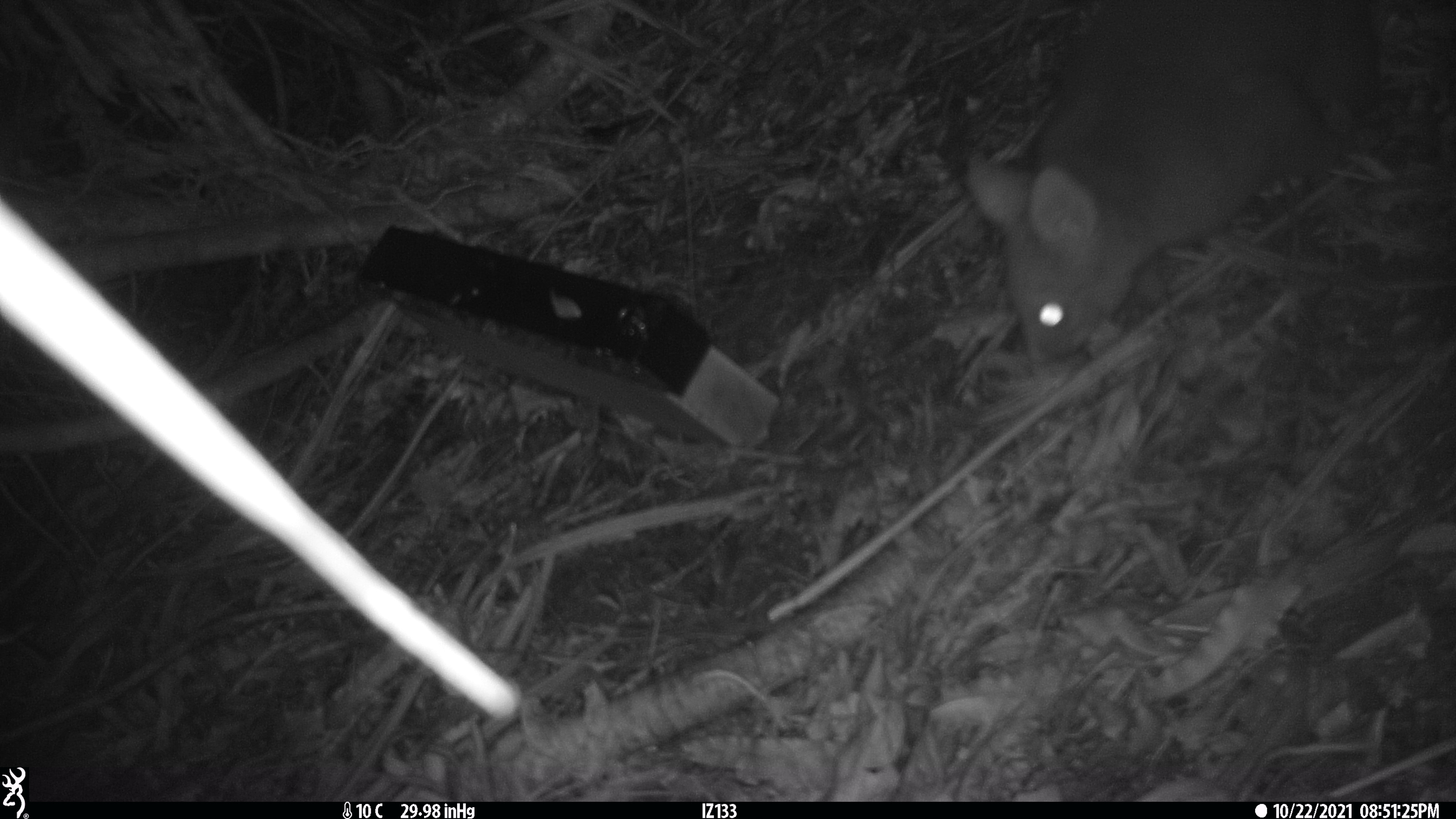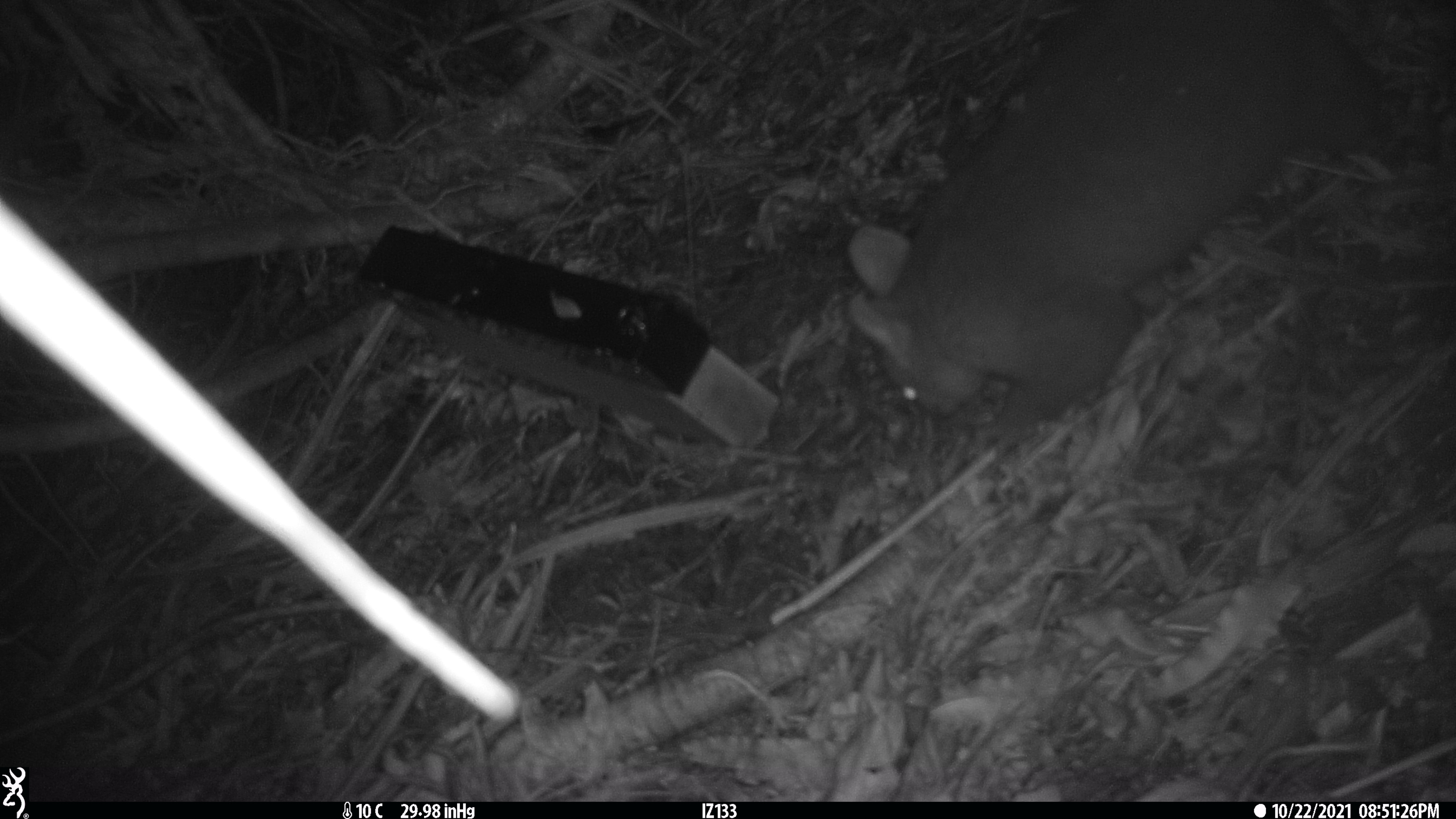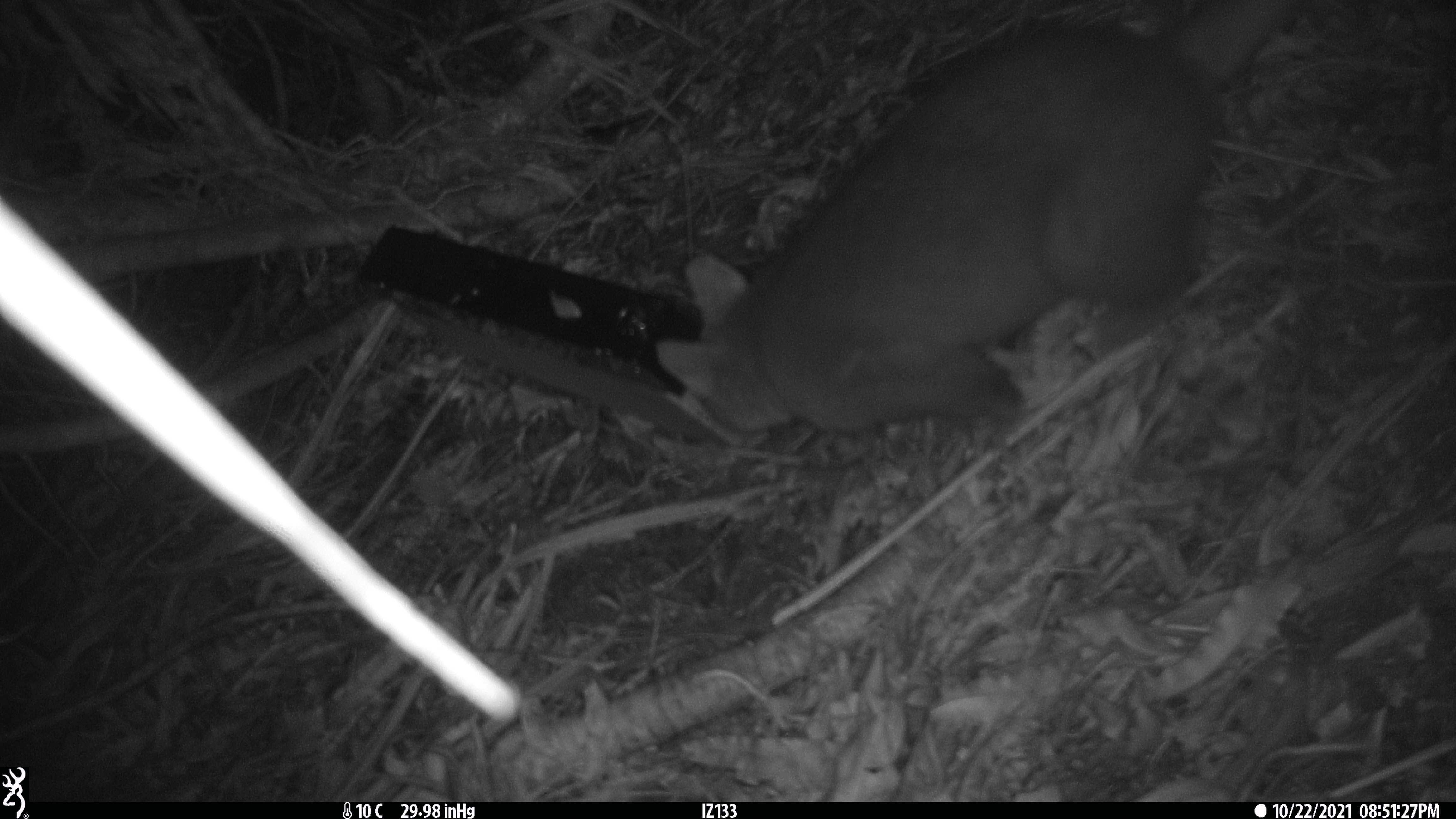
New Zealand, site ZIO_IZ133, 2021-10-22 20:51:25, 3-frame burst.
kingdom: Animalia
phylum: Chordata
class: Mammalia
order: Diprotodontia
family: Phalangeridae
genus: Trichosurus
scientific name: Trichosurus vulpecula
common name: common brushtail possum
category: possum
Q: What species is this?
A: Possum (common brushtail possum) (Trichosurus vulpecula).